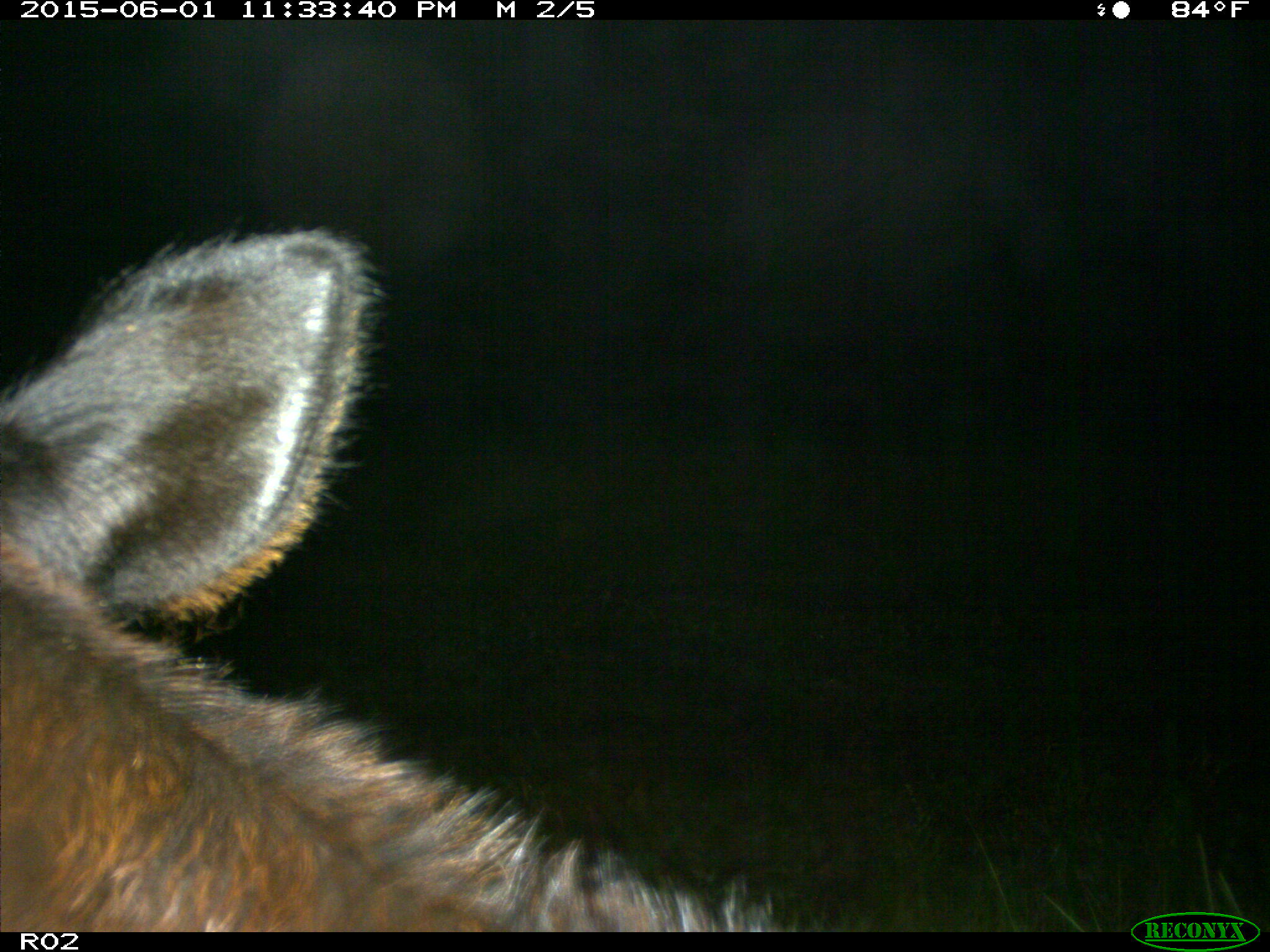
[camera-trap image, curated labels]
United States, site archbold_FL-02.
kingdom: Animalia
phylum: Chordata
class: Mammalia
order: Artiodactyla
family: Bovidae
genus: Bos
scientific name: Bos taurus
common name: domestic cow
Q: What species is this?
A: Bos taurus (domestic cow).